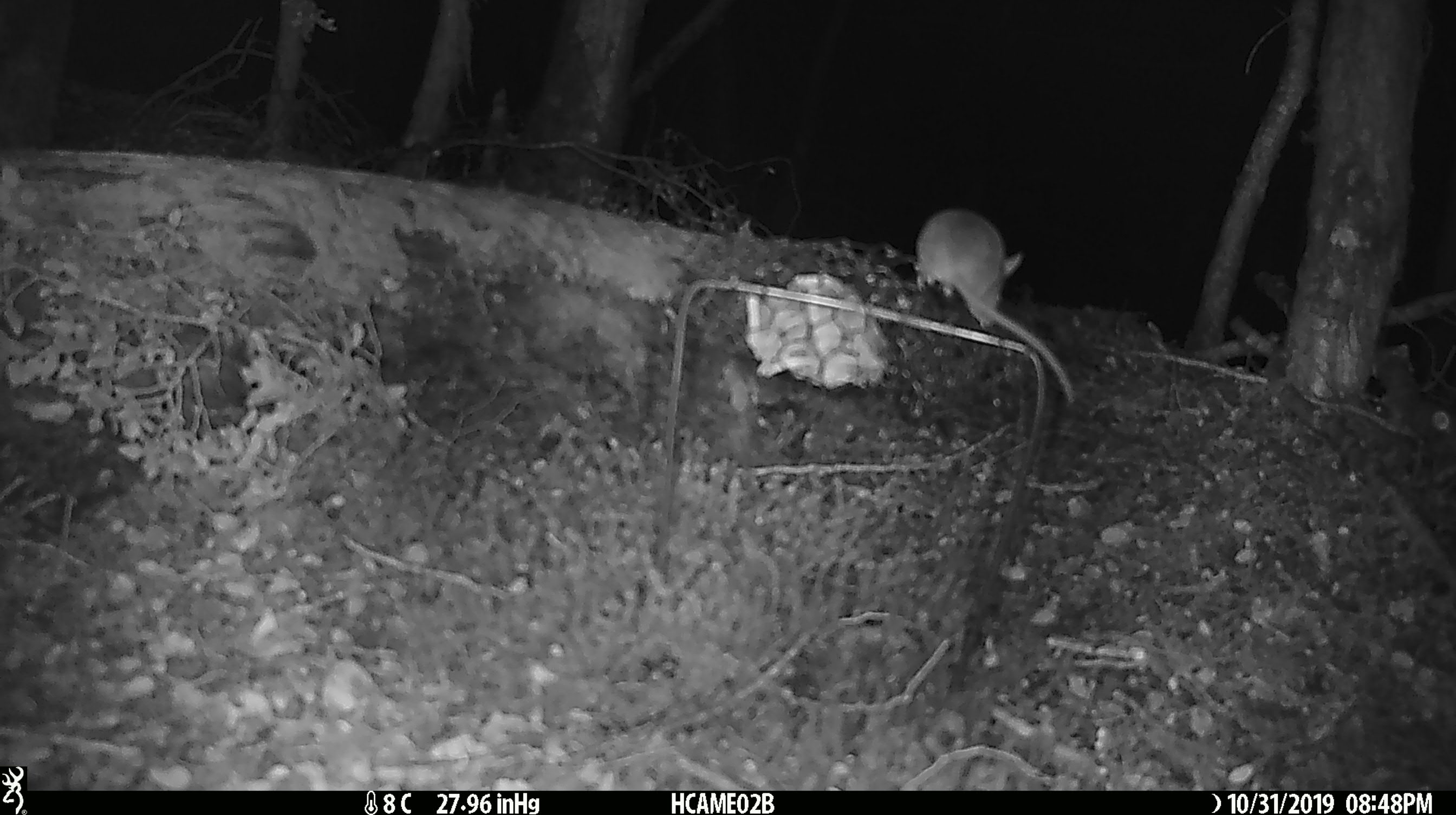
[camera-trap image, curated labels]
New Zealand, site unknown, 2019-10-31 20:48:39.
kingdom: Animalia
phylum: Chordata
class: Mammalia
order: Rodentia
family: Muridae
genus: Mus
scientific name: Mus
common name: mouse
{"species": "mouse (Mus)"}